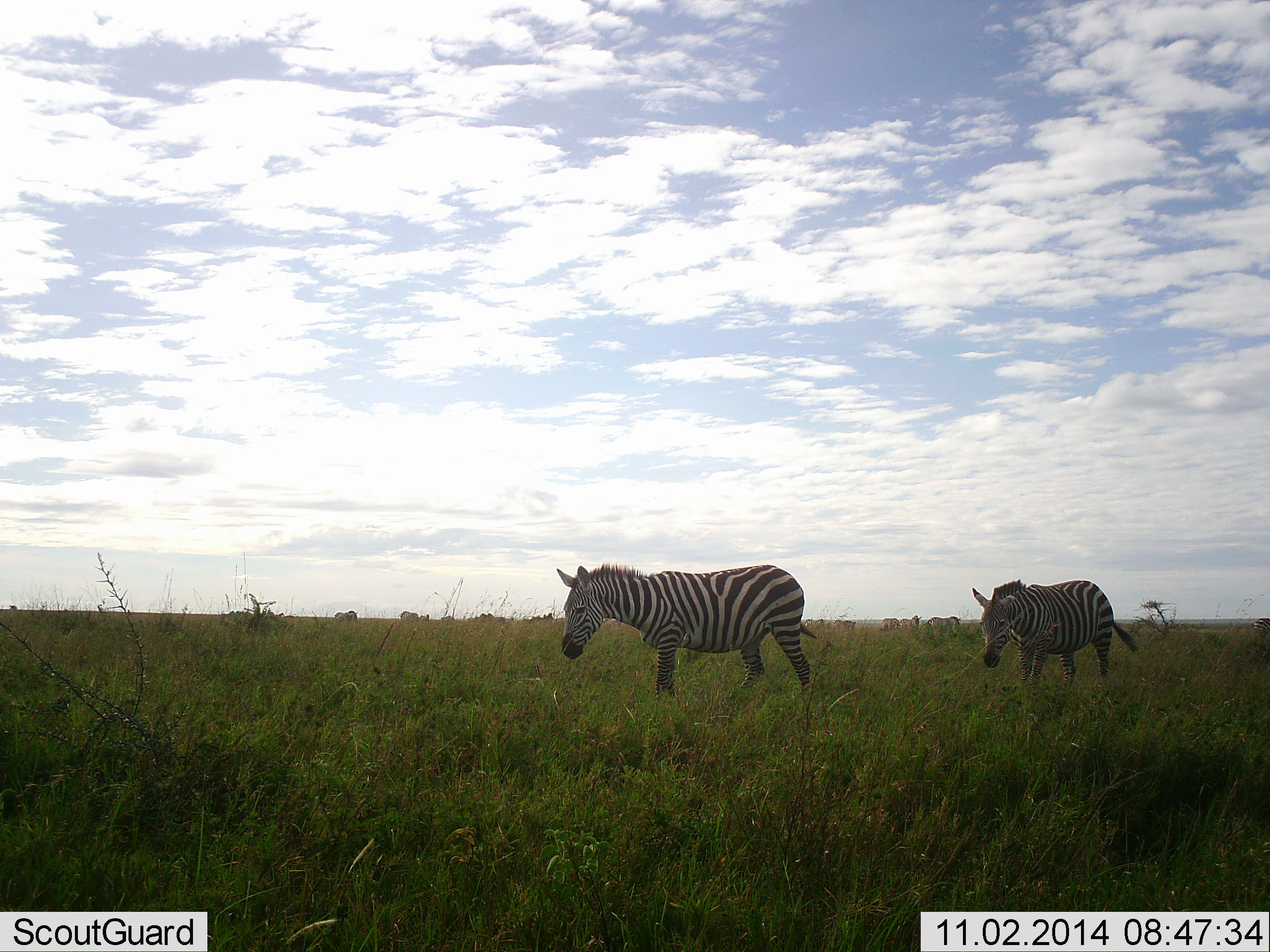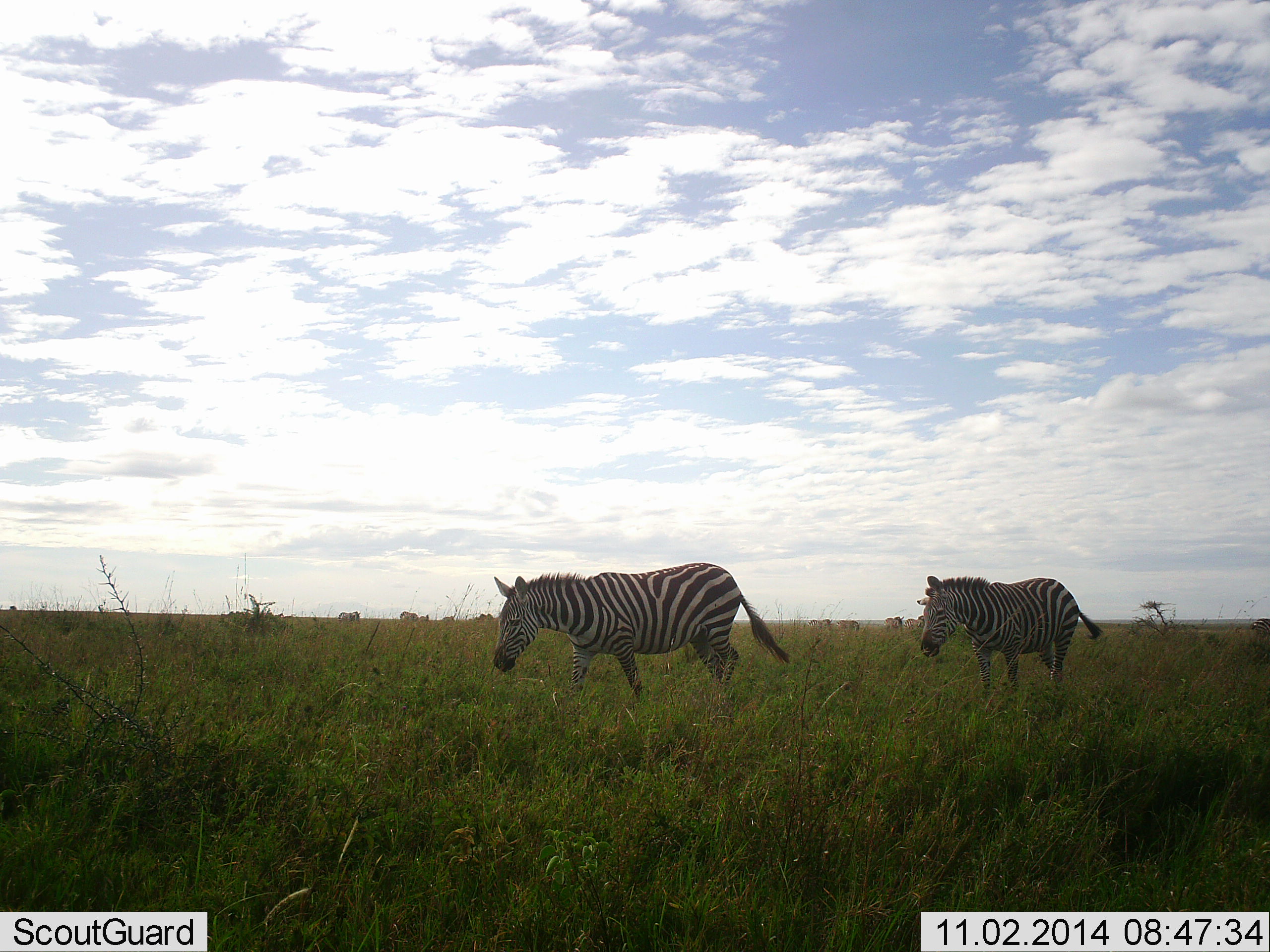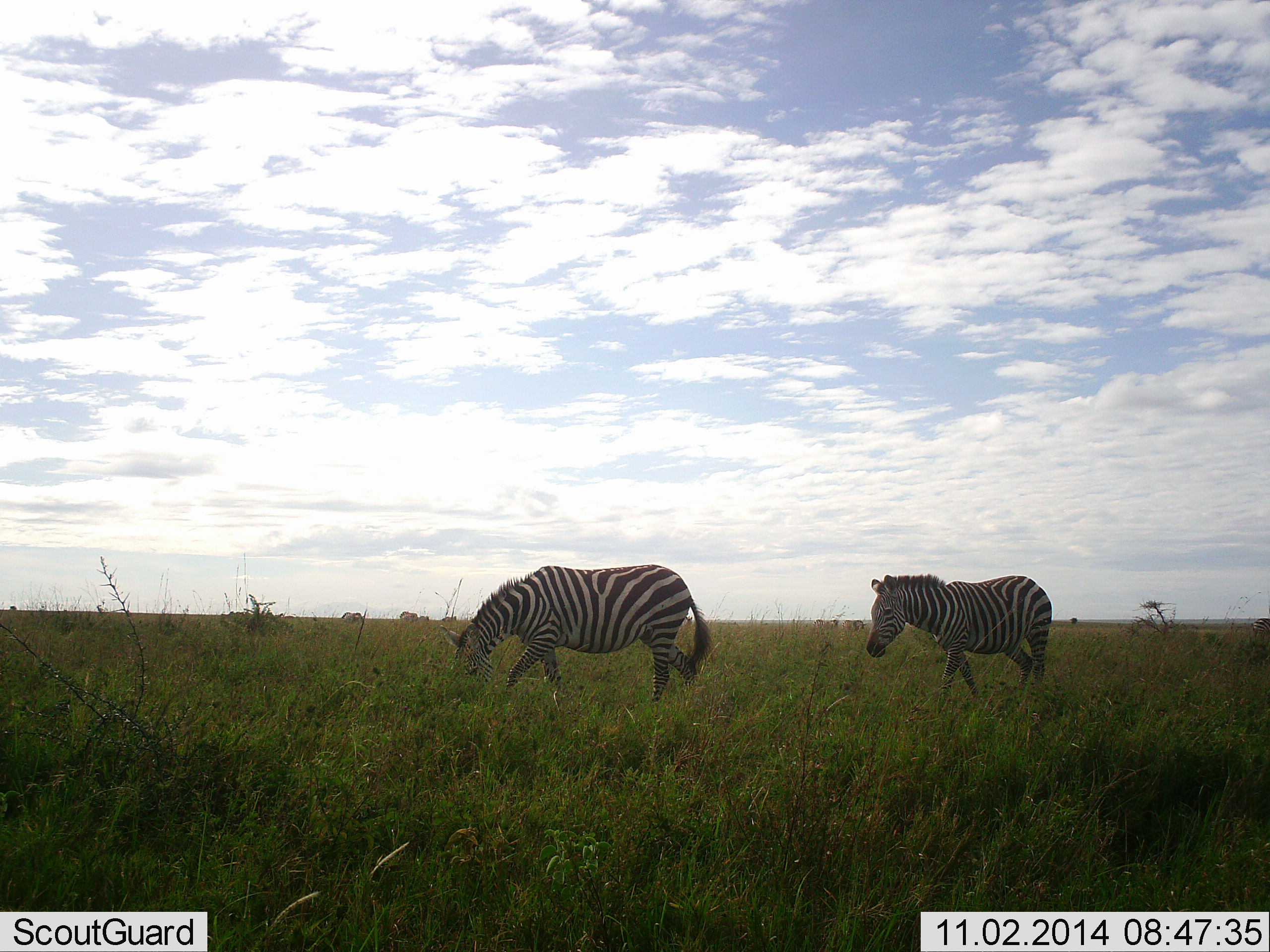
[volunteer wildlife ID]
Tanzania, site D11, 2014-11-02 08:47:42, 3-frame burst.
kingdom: Animalia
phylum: Chordata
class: Mammalia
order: Perissodactyla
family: Equidae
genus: Equus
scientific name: Equus quagga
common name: plains zebra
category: zebra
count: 2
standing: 10%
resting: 0%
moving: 100%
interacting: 0%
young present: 0%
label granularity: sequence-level